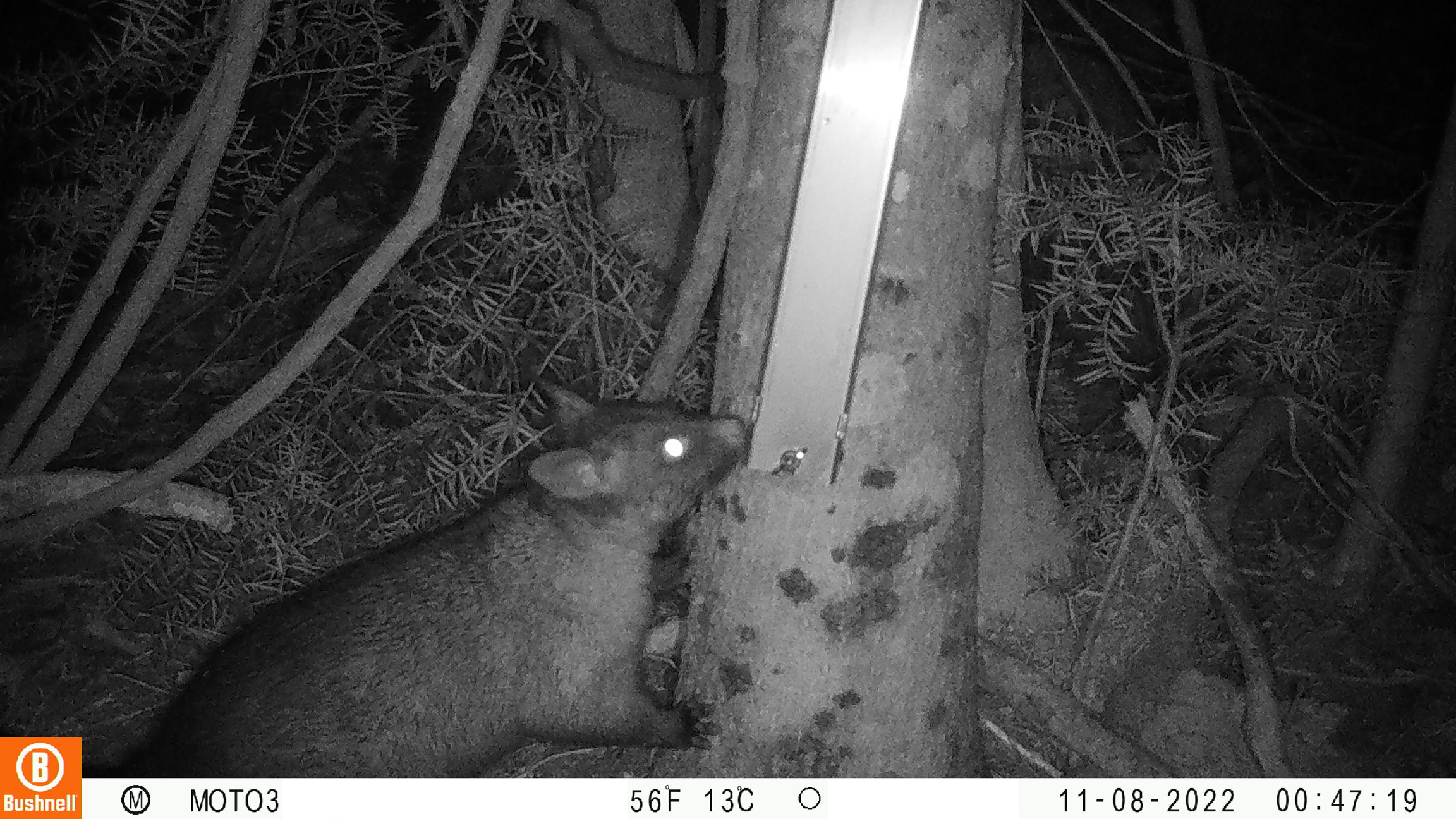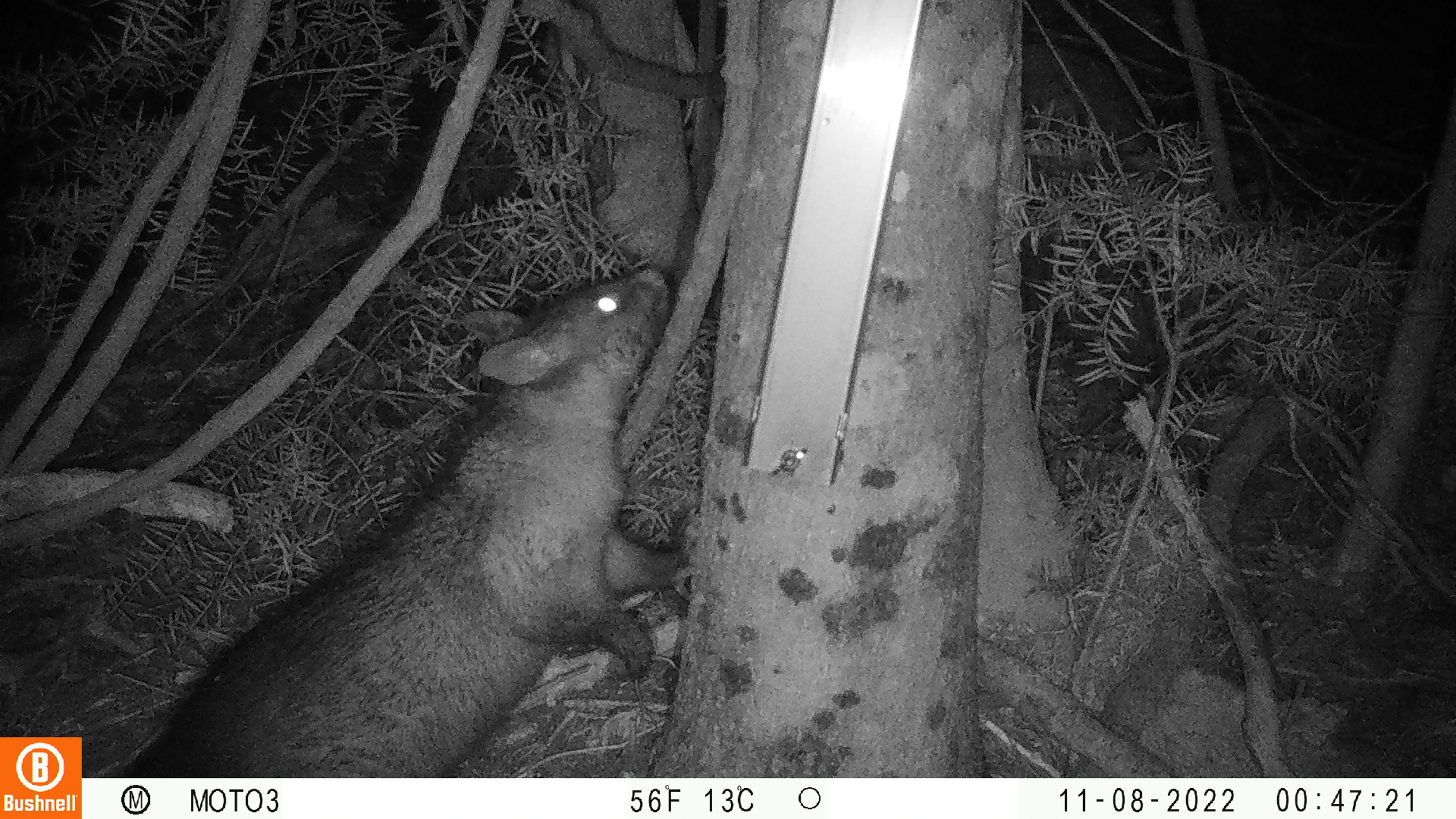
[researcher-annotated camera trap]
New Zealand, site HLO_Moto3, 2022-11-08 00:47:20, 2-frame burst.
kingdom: Animalia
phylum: Chordata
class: Mammalia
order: Diprotodontia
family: Phalangeridae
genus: Trichosurus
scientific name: Trichosurus vulpecula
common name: common brushtail possum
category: possum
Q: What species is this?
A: Possum (common brushtail possum) (Trichosurus vulpecula).